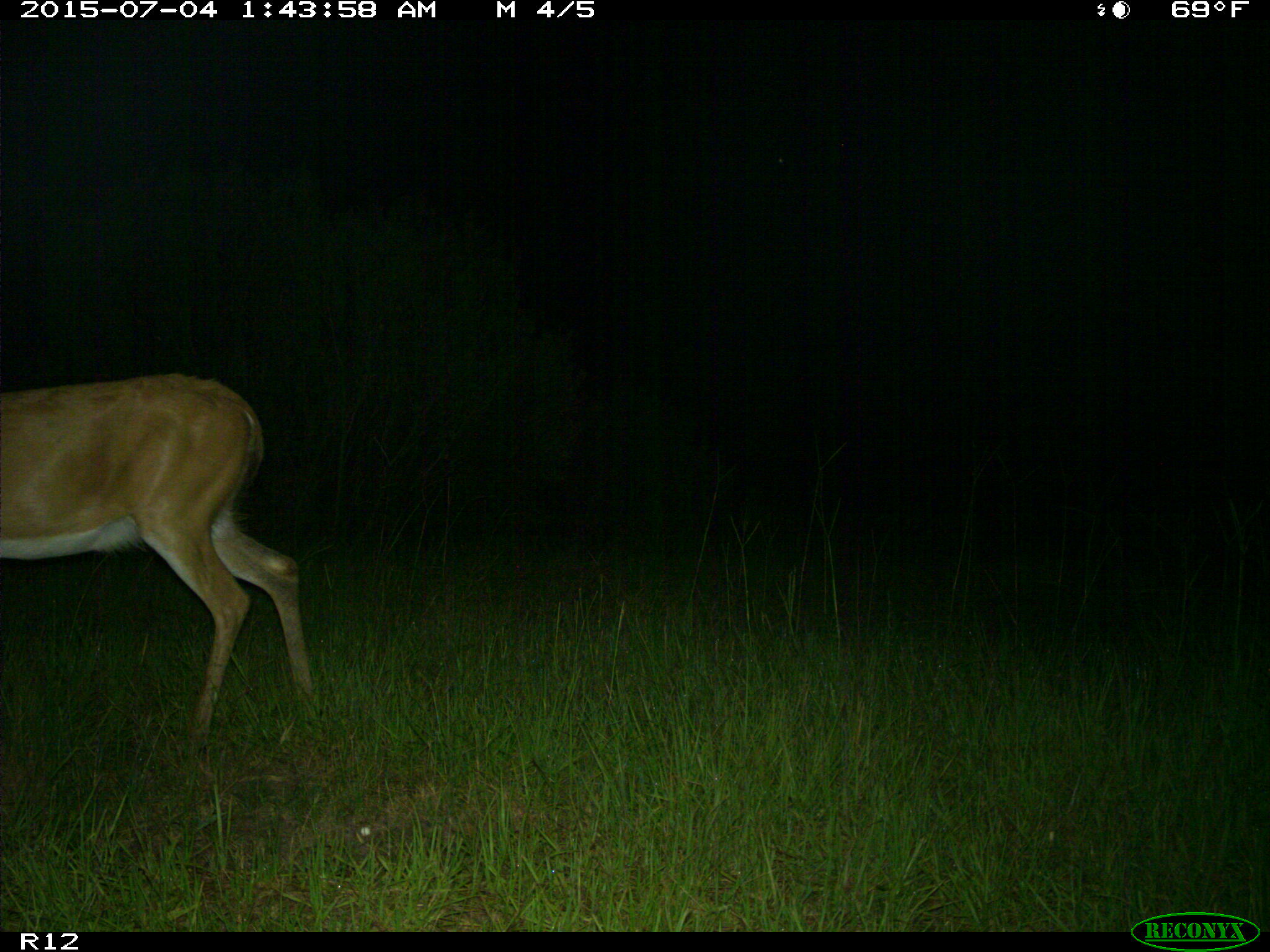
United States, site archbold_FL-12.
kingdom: Animalia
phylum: Chordata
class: Mammalia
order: Artiodactyla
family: Cervidae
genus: Odocoileus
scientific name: Odocoileus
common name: deer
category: unidentified deer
Unidentified deer (deer) (Odocoileus).